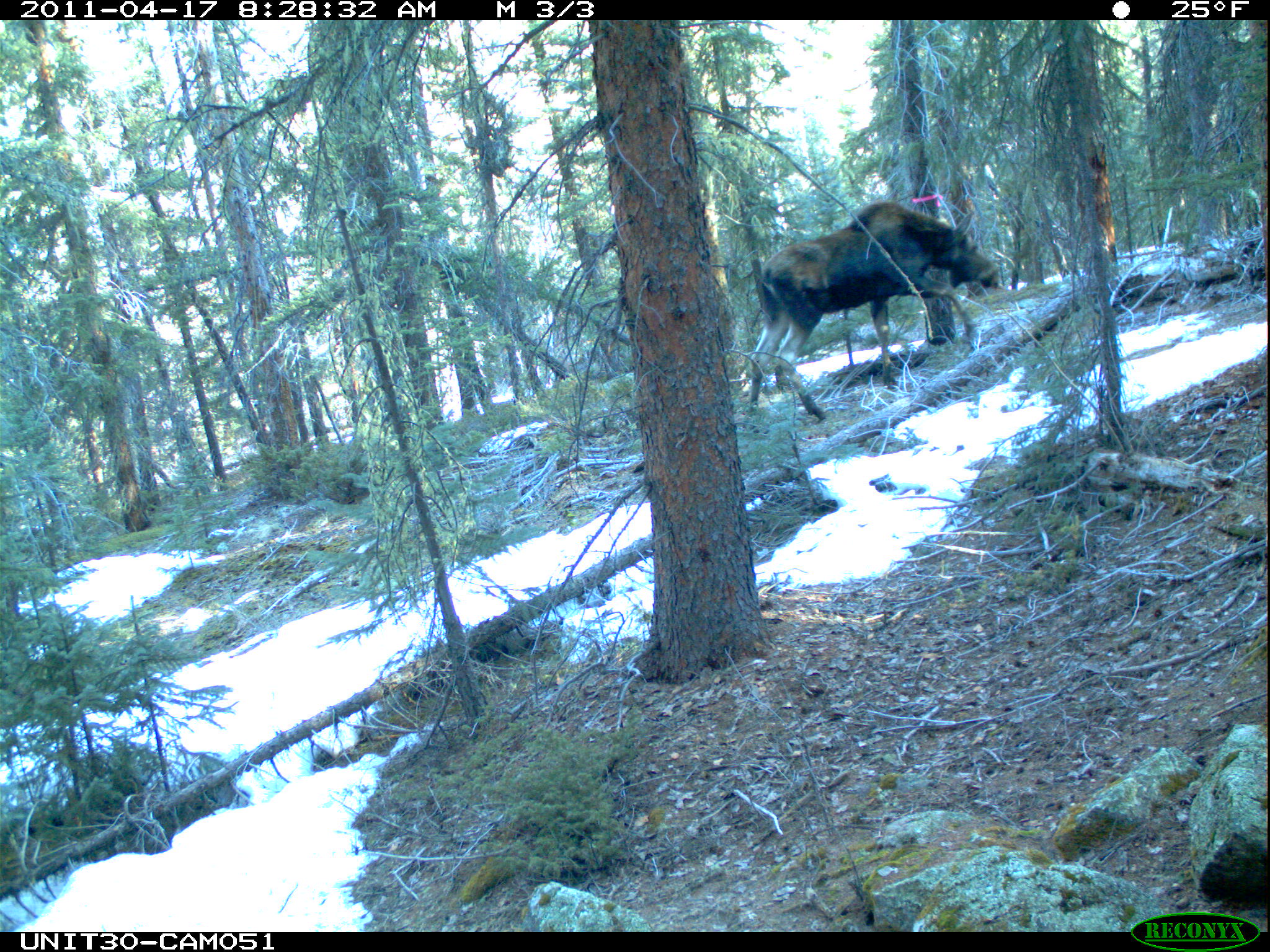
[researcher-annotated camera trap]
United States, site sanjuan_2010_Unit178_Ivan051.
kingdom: Animalia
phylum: Chordata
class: Mammalia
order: Artiodactyla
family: Cervidae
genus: Alces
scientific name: Alces alces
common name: moose